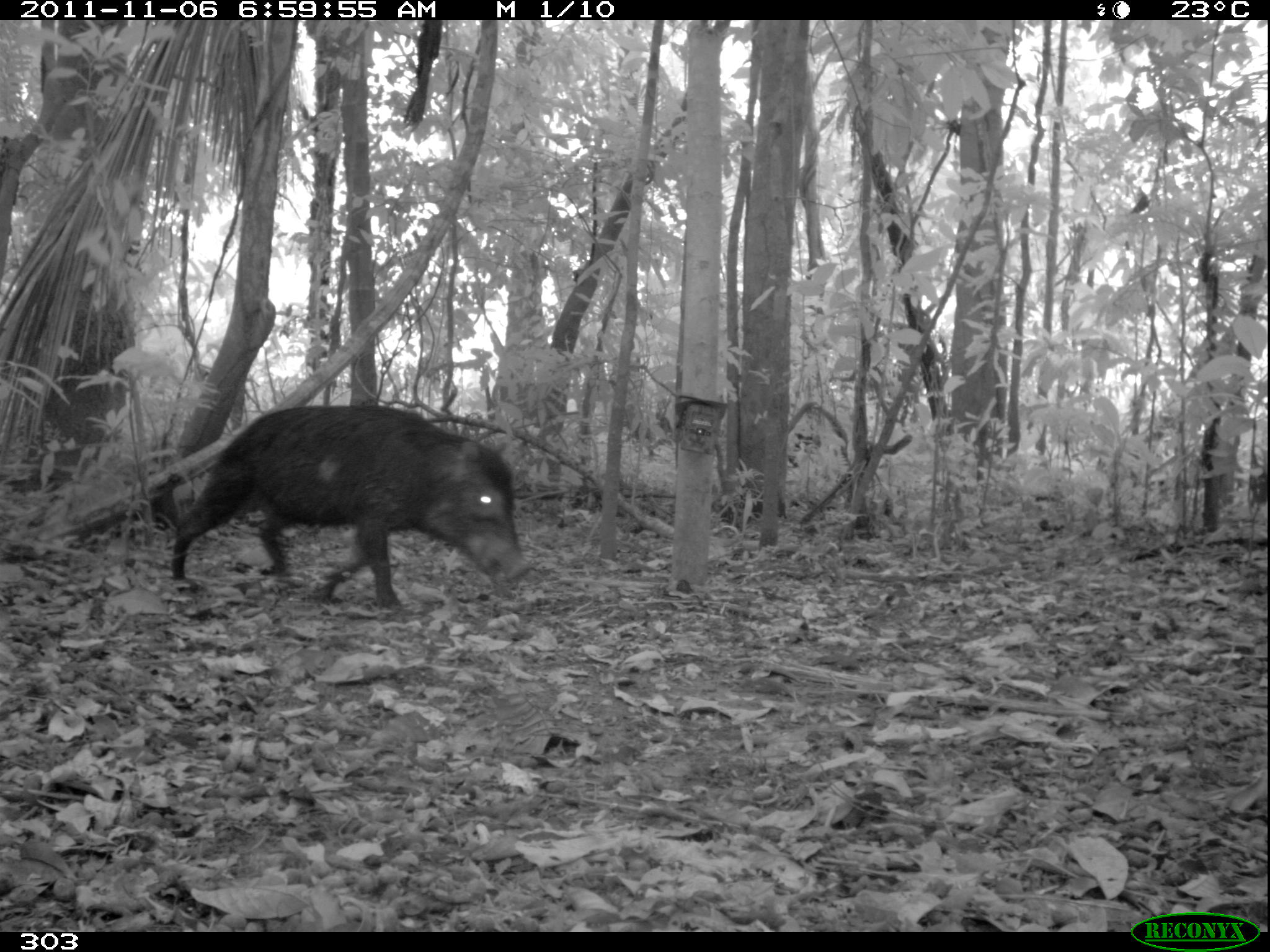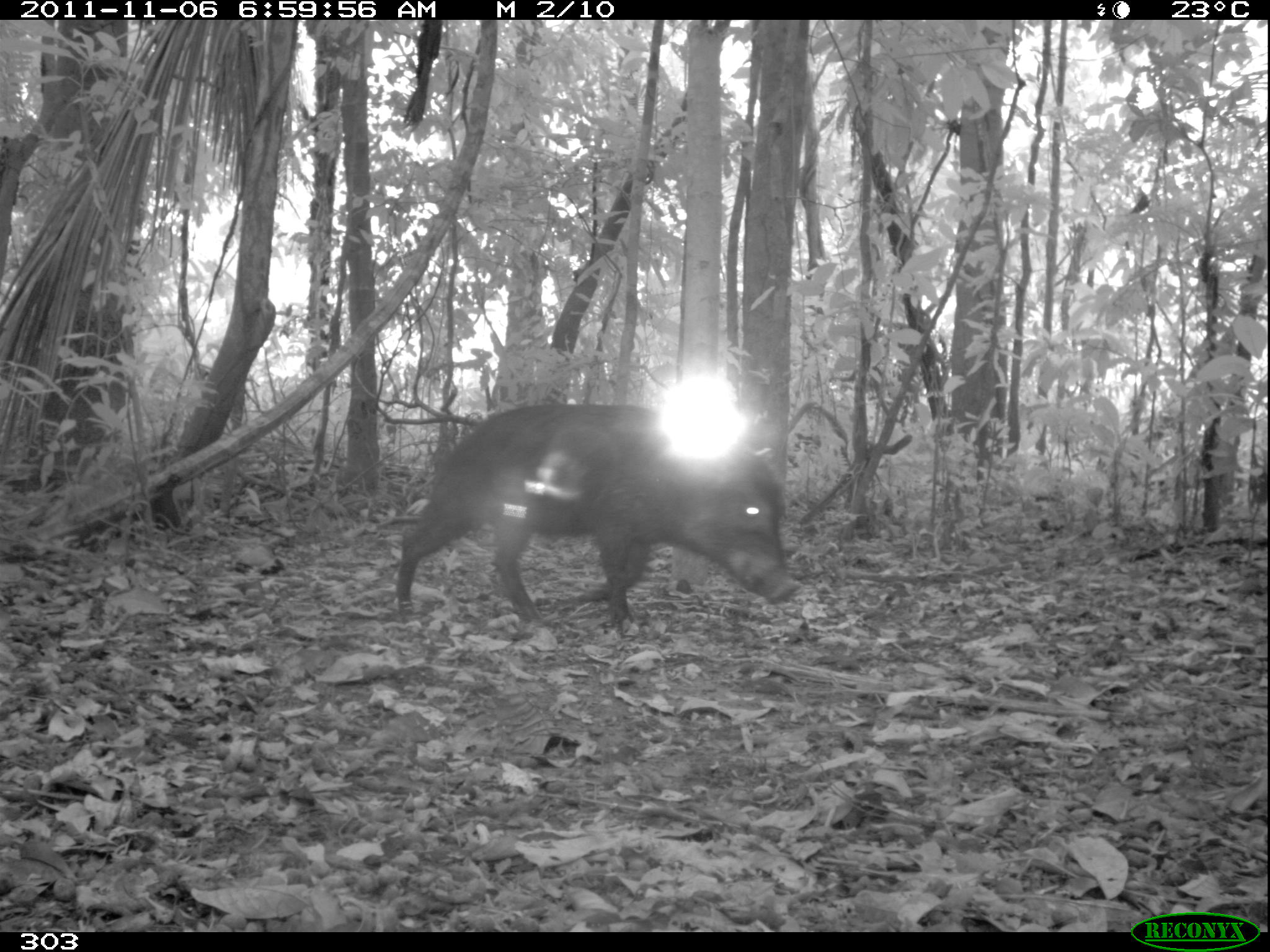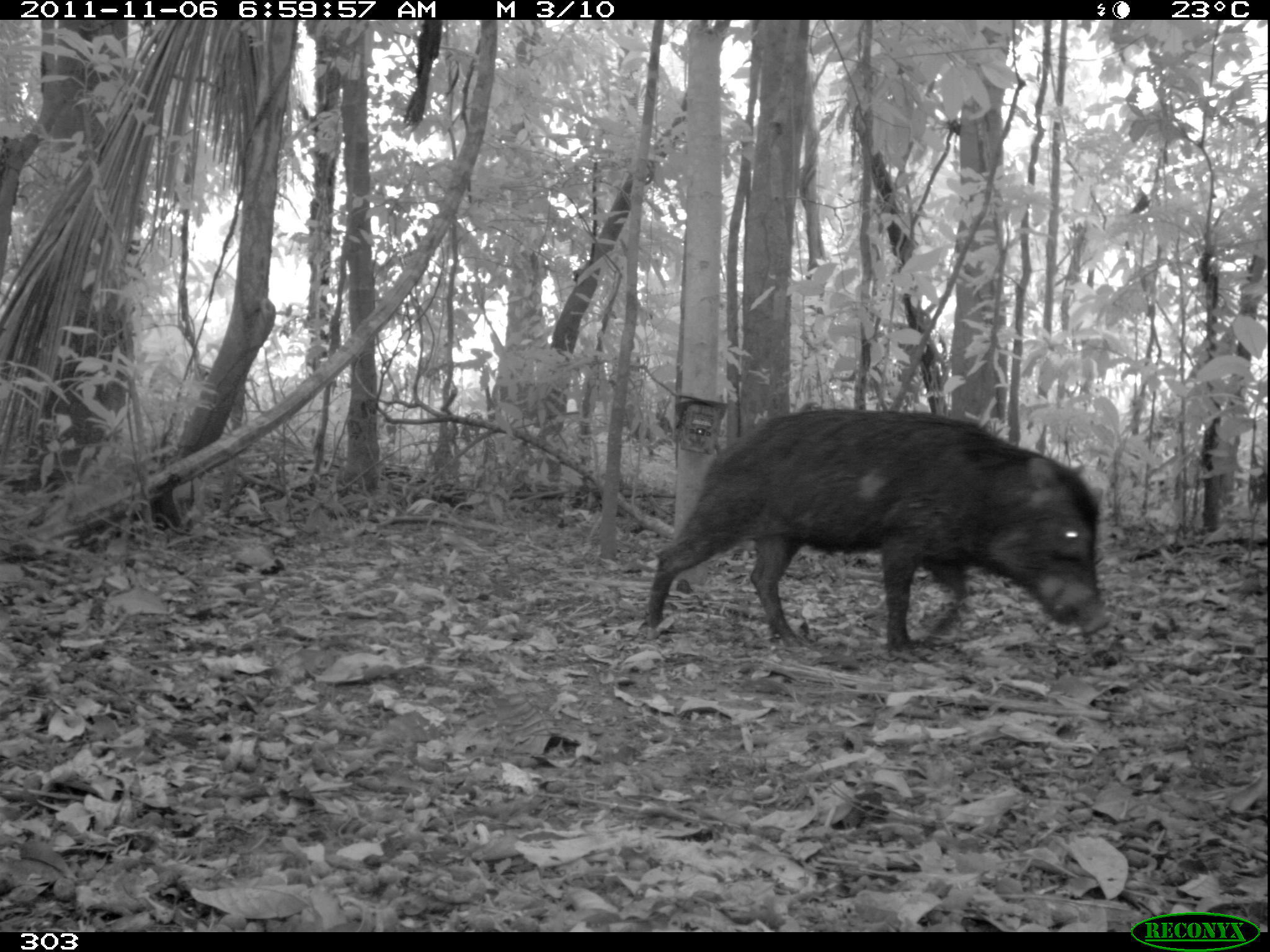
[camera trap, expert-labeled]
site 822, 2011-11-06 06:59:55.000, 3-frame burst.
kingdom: Animalia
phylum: Chordata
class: Mammalia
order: Artiodactyla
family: Tayassuidae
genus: Tayassu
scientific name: Tayassu pecari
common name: white-lipped peccary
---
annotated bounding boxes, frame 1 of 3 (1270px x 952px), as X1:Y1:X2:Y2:
tayassu pecari: 169:400:528:607